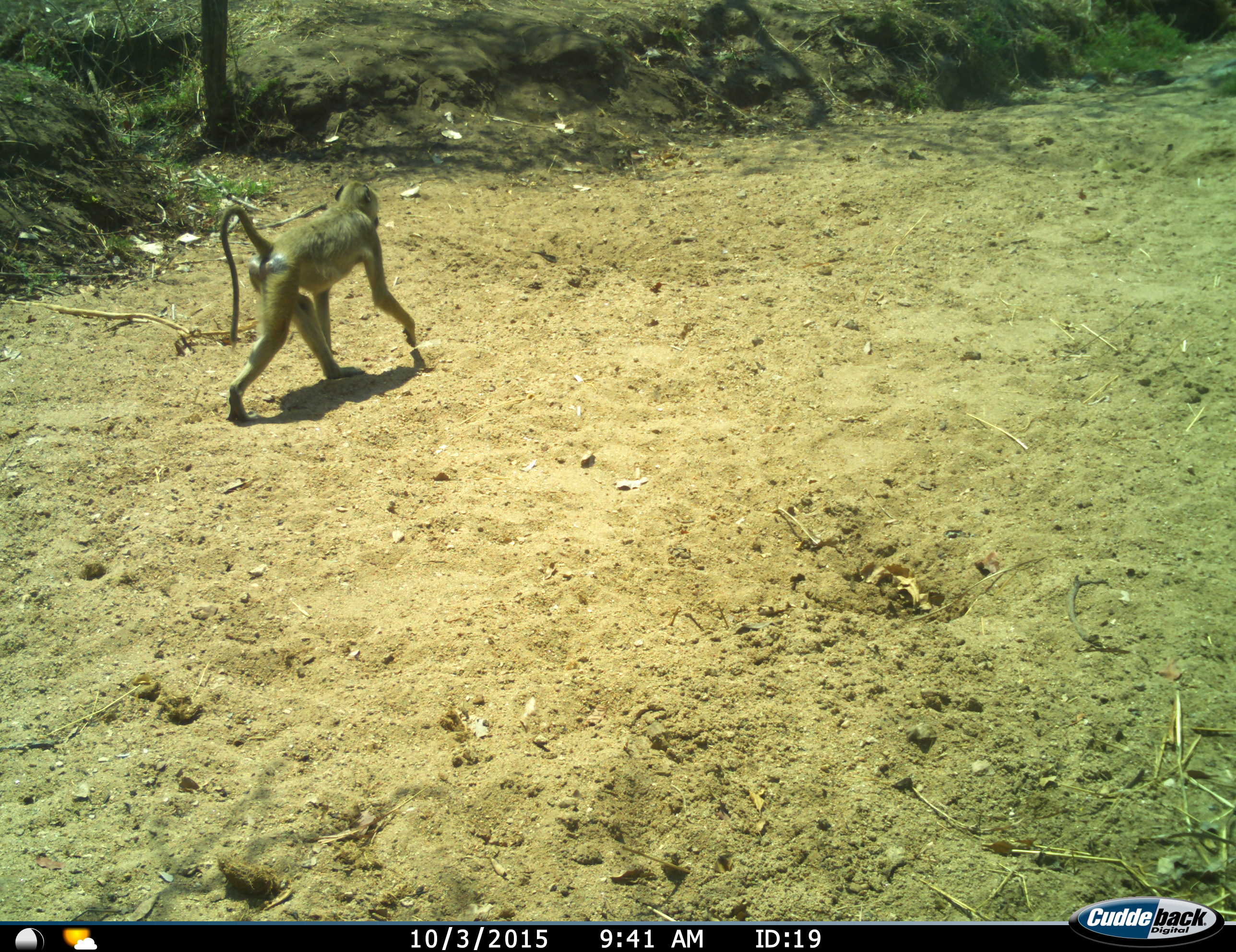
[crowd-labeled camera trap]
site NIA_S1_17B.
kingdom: Animalia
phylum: Chordata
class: Mammalia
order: Primates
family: Cercopithecidae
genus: Papio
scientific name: Papio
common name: baboon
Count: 1.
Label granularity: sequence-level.